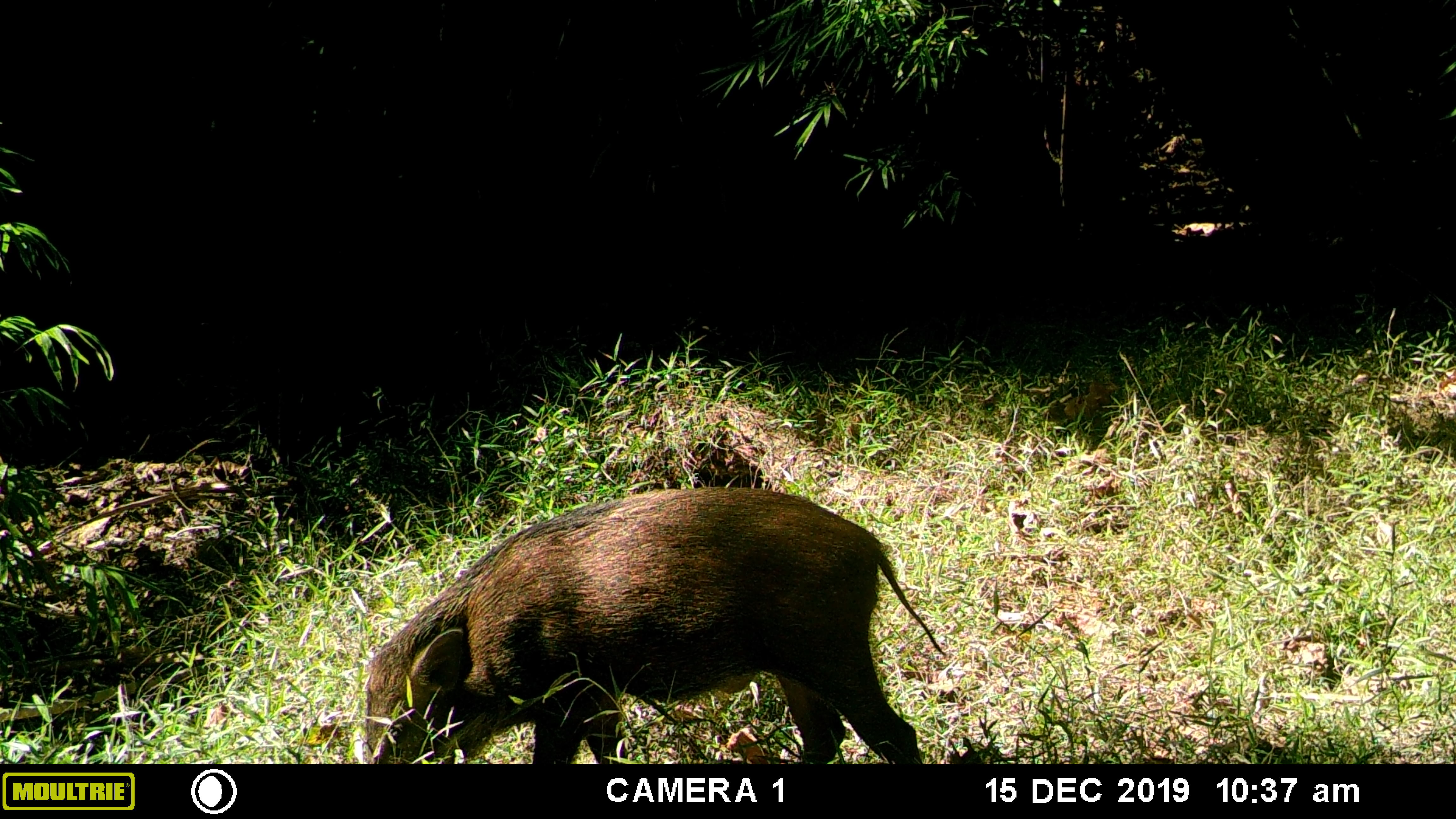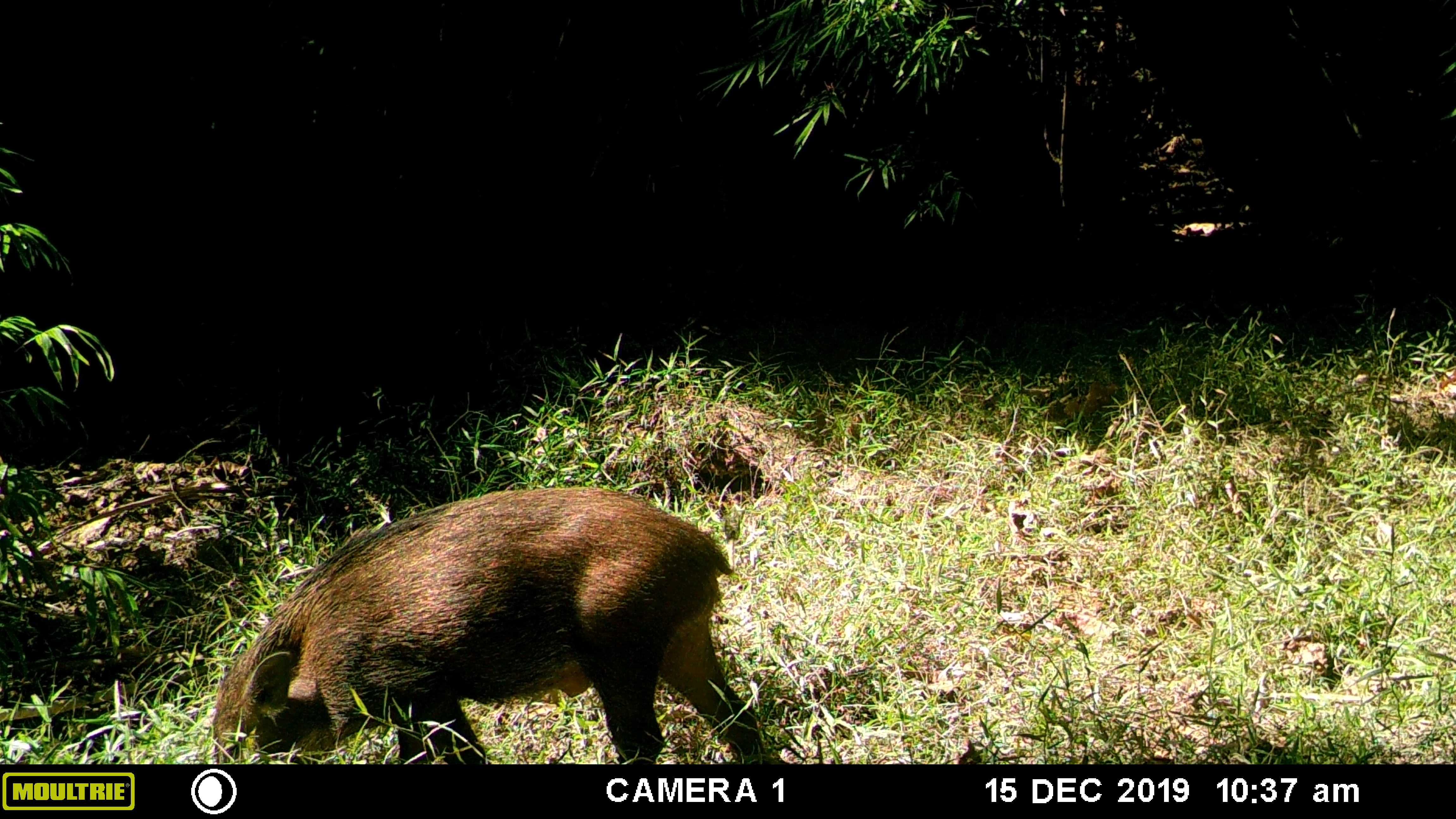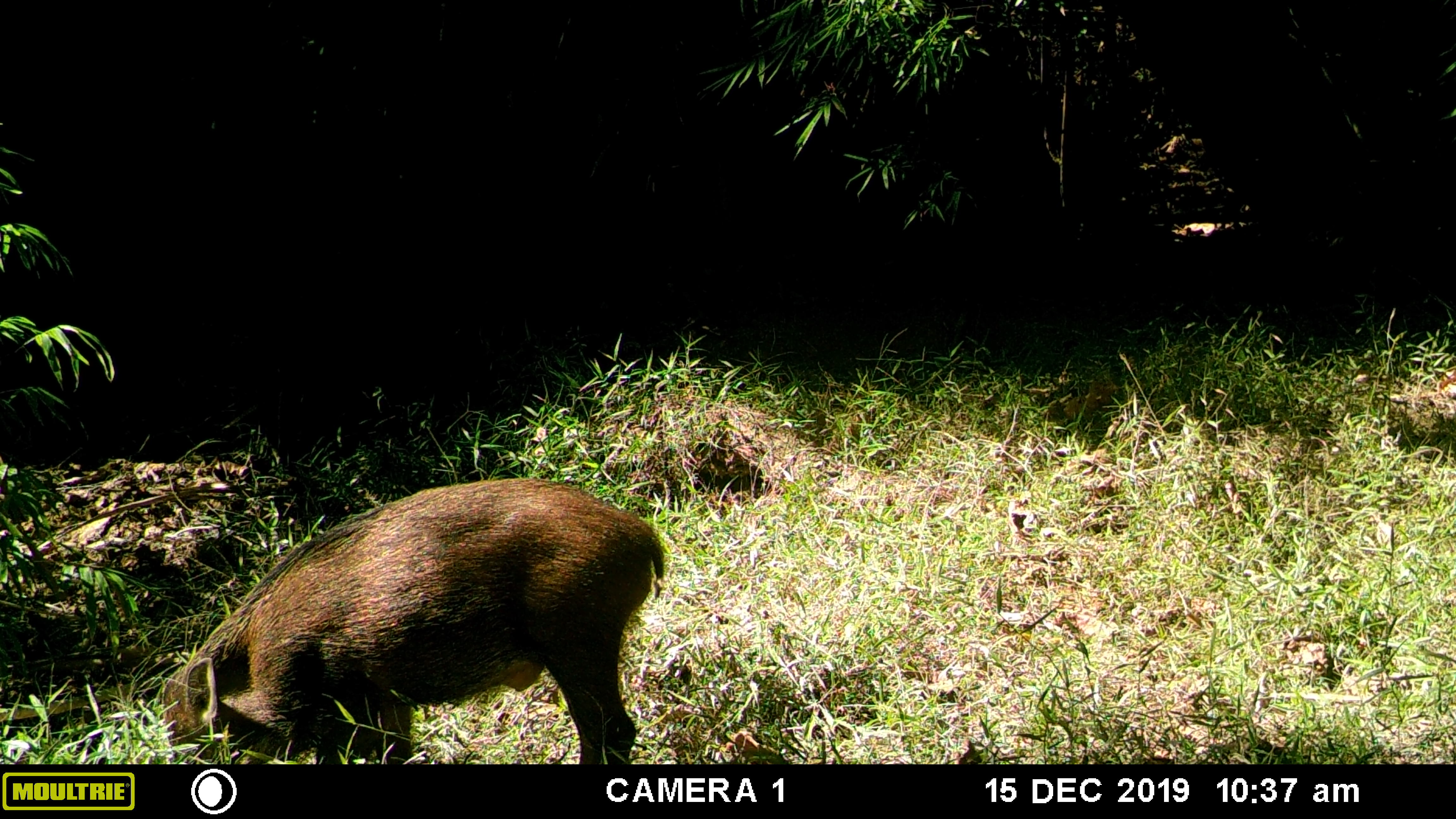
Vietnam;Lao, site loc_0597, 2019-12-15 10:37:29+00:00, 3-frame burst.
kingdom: Animalia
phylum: Chordata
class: Mammalia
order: Artiodactyla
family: Suidae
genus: Sus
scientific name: Sus scrofa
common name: eurasian wild pig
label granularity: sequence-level